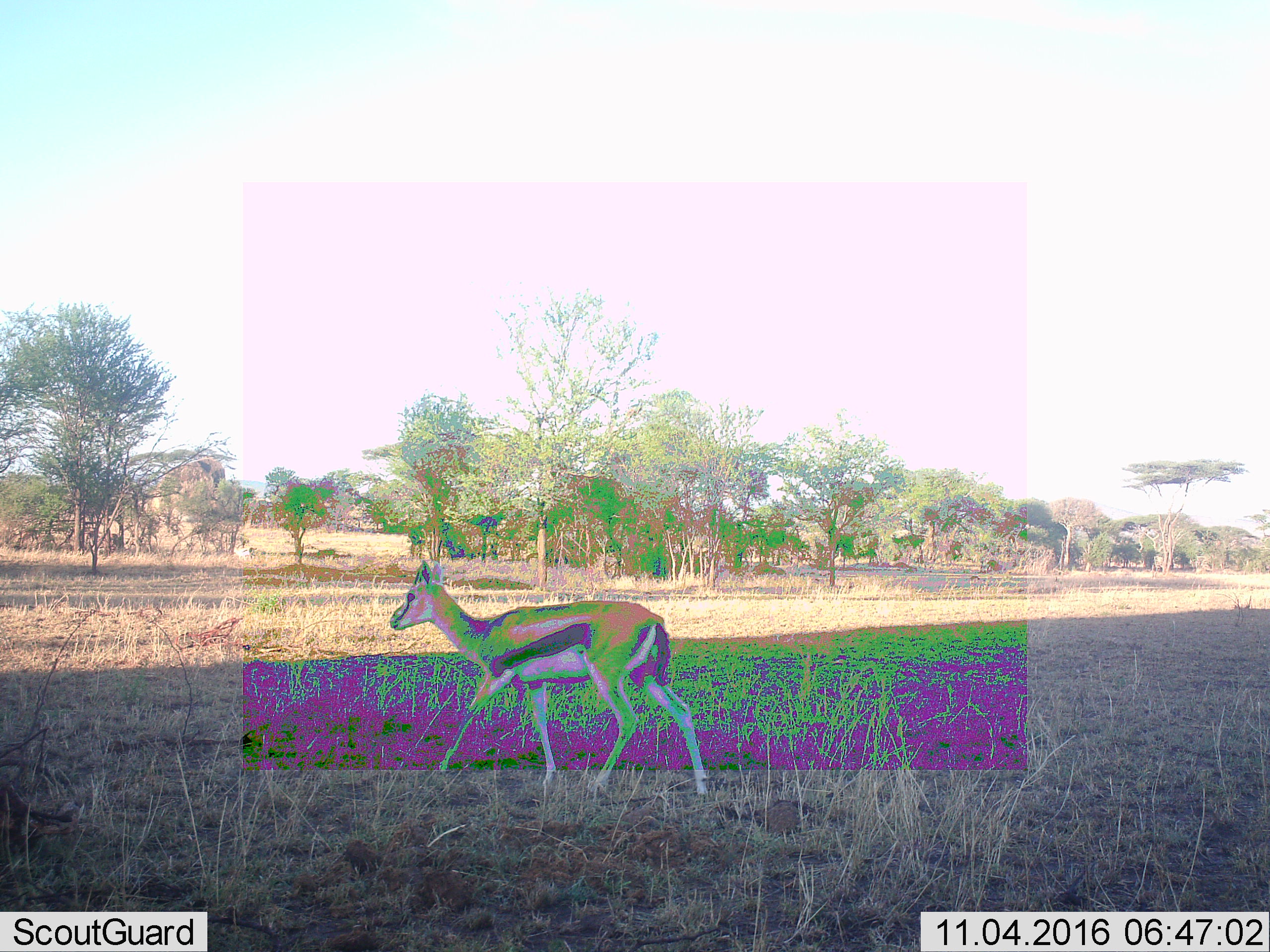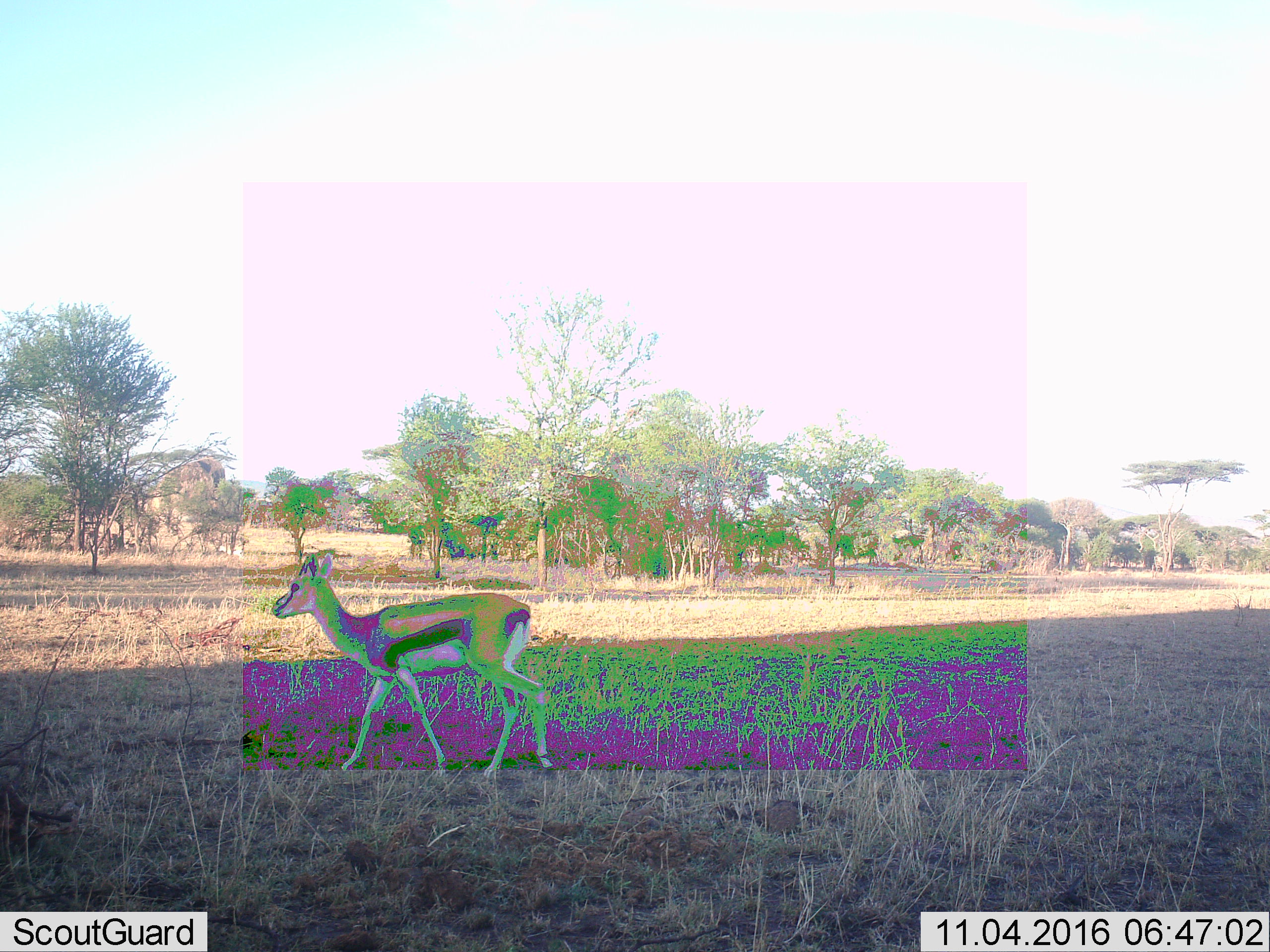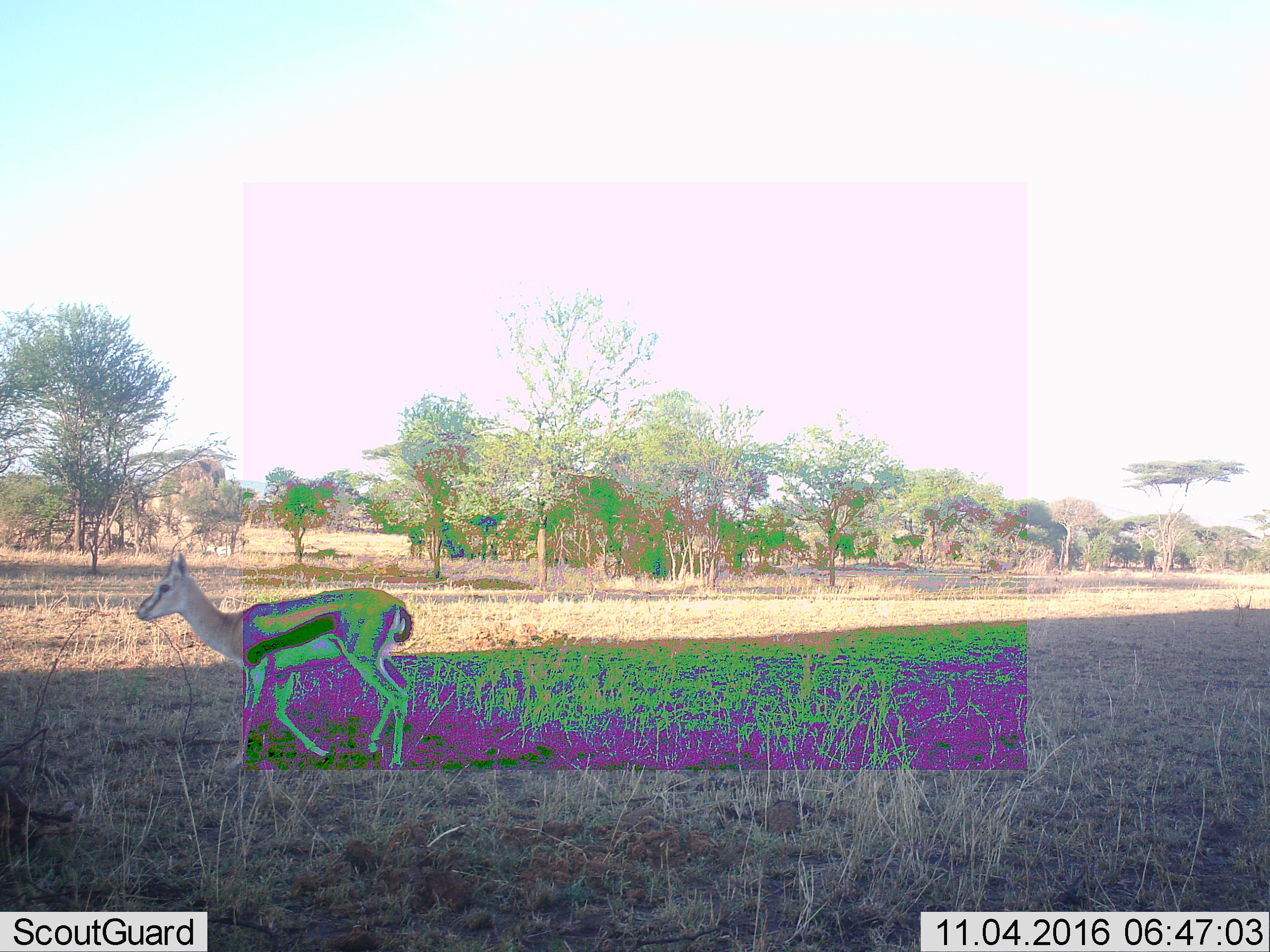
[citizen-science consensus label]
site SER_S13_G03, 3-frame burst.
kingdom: Animalia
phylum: Chordata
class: Mammalia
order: Artiodactyla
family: Bovidae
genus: Eudorcas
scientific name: Eudorcas thomsonii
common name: thomson's gazelle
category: gazellethomsons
Gazellethomsons (thomson's gazelle) (Eudorcas thomsonii), count 1. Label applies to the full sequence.